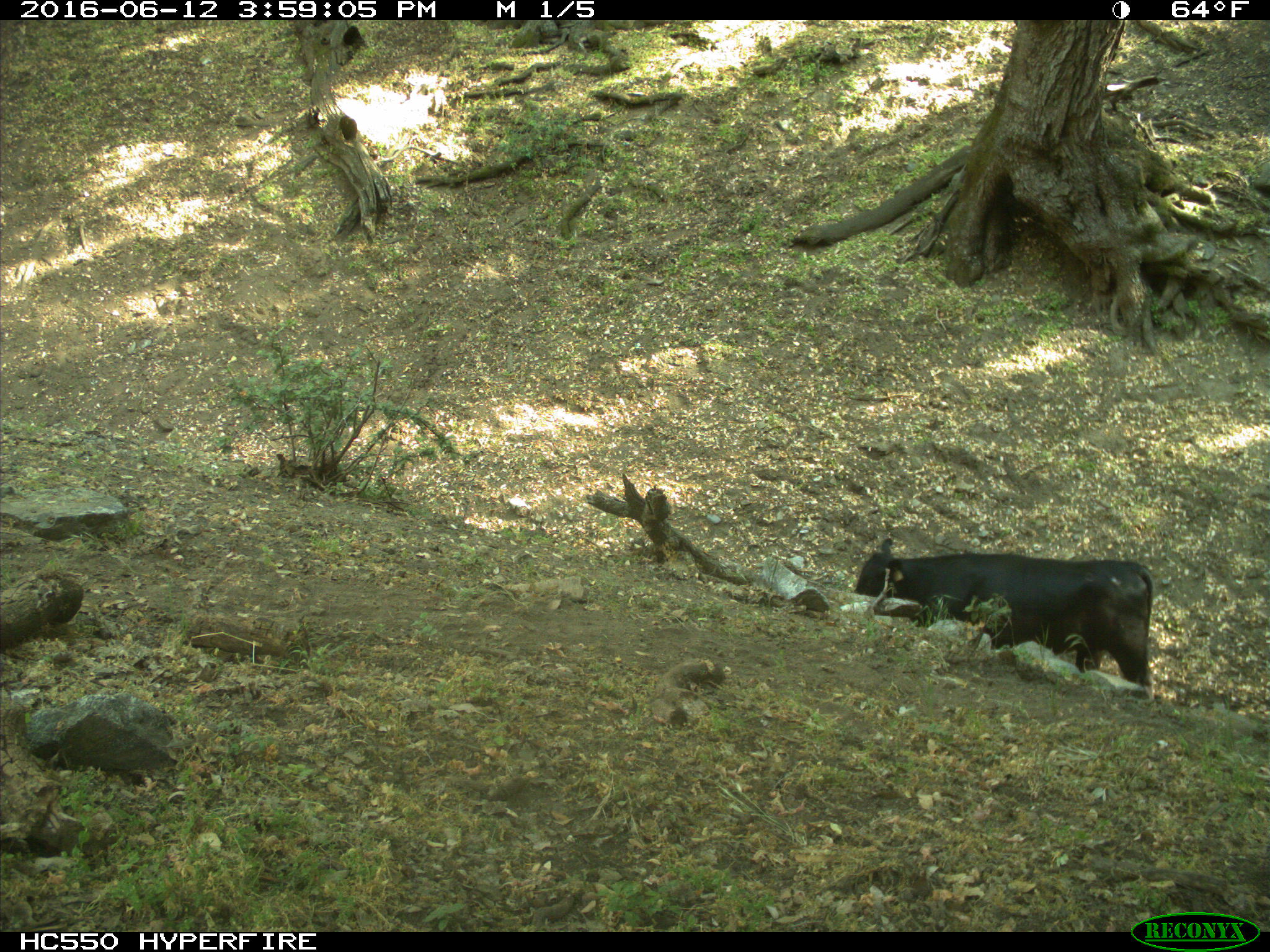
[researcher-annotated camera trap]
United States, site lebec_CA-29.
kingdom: Animalia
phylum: Chordata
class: Mammalia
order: Artiodactyla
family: Bovidae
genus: Bos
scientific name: Bos taurus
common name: domestic cow